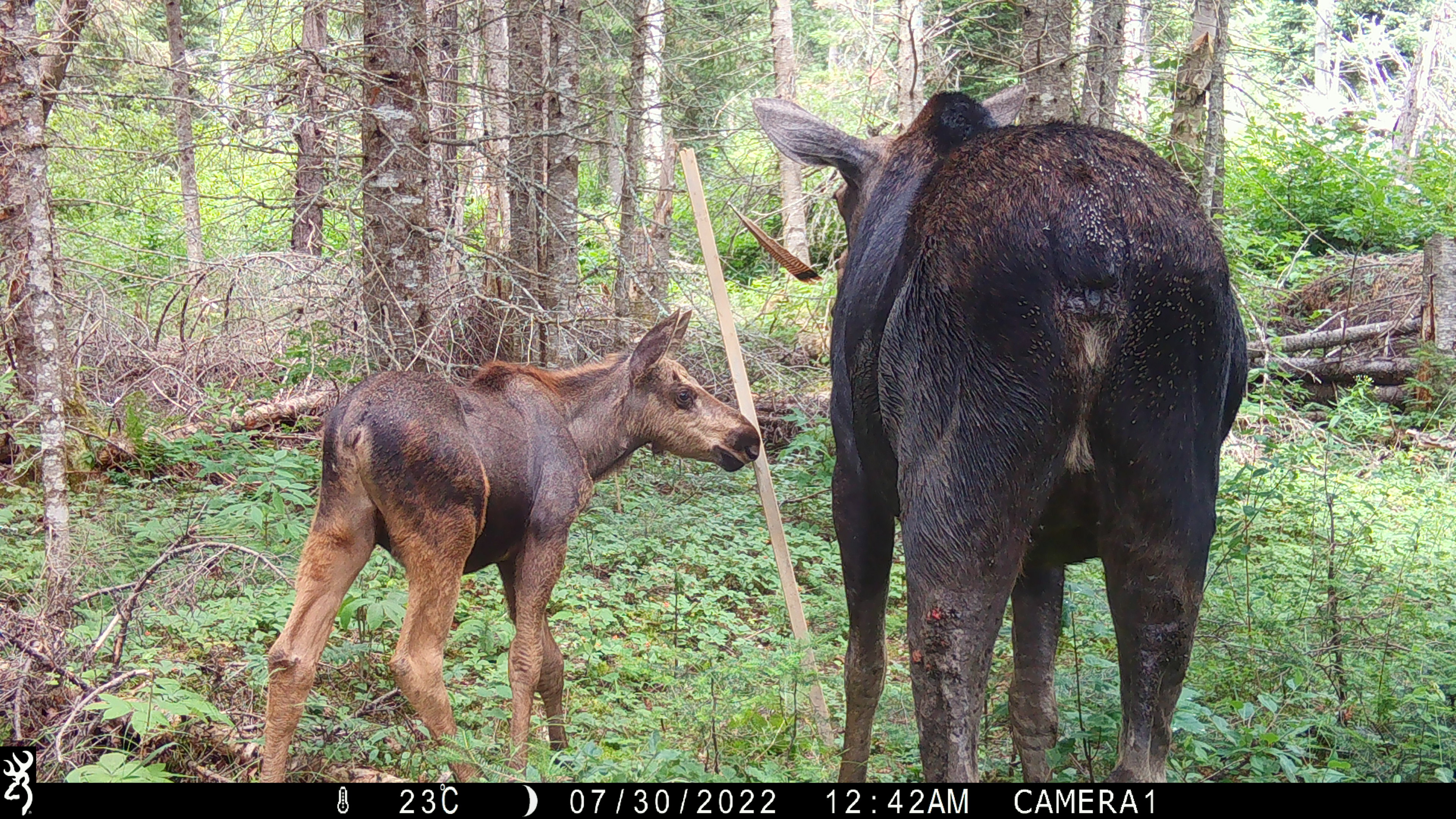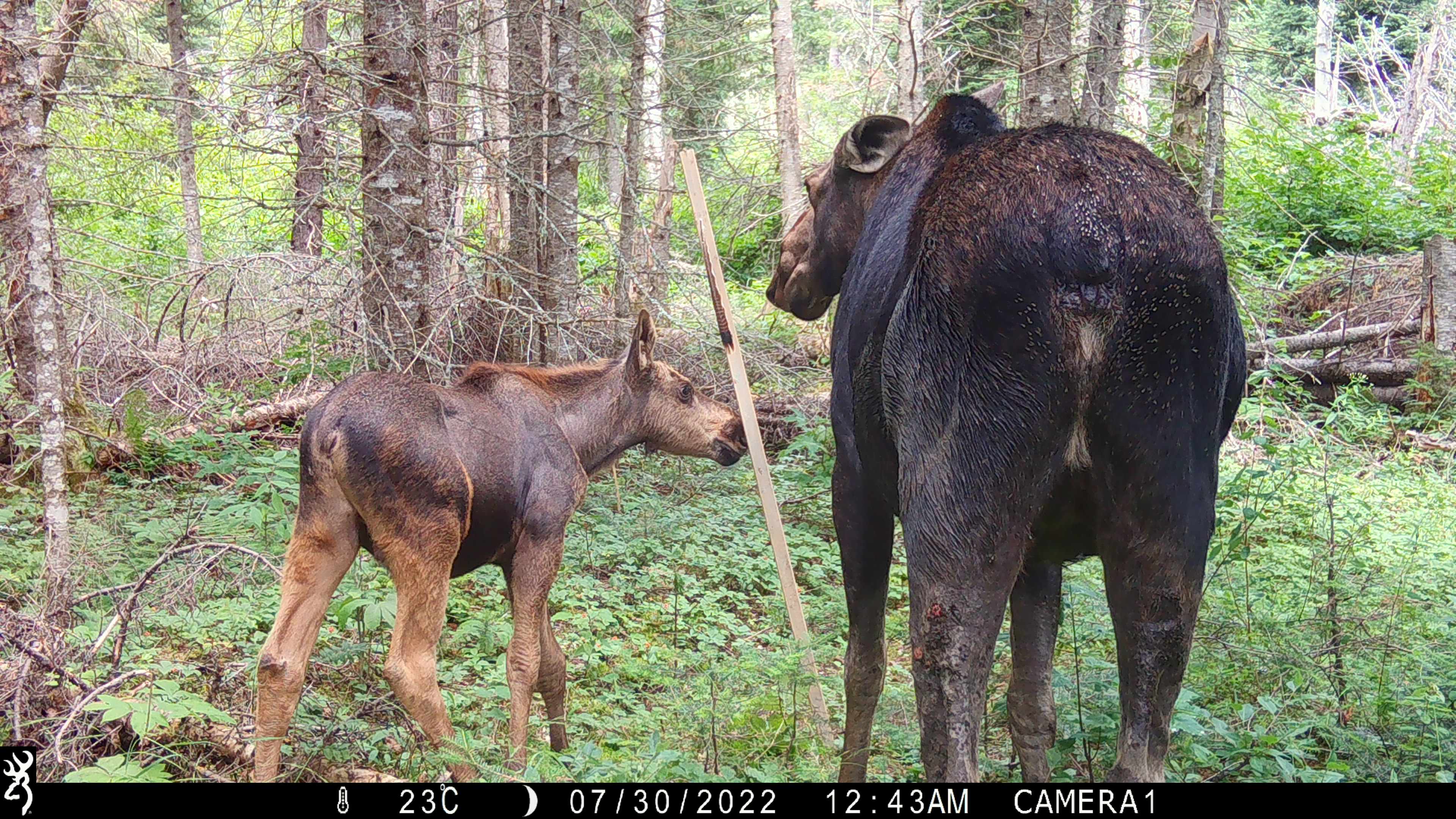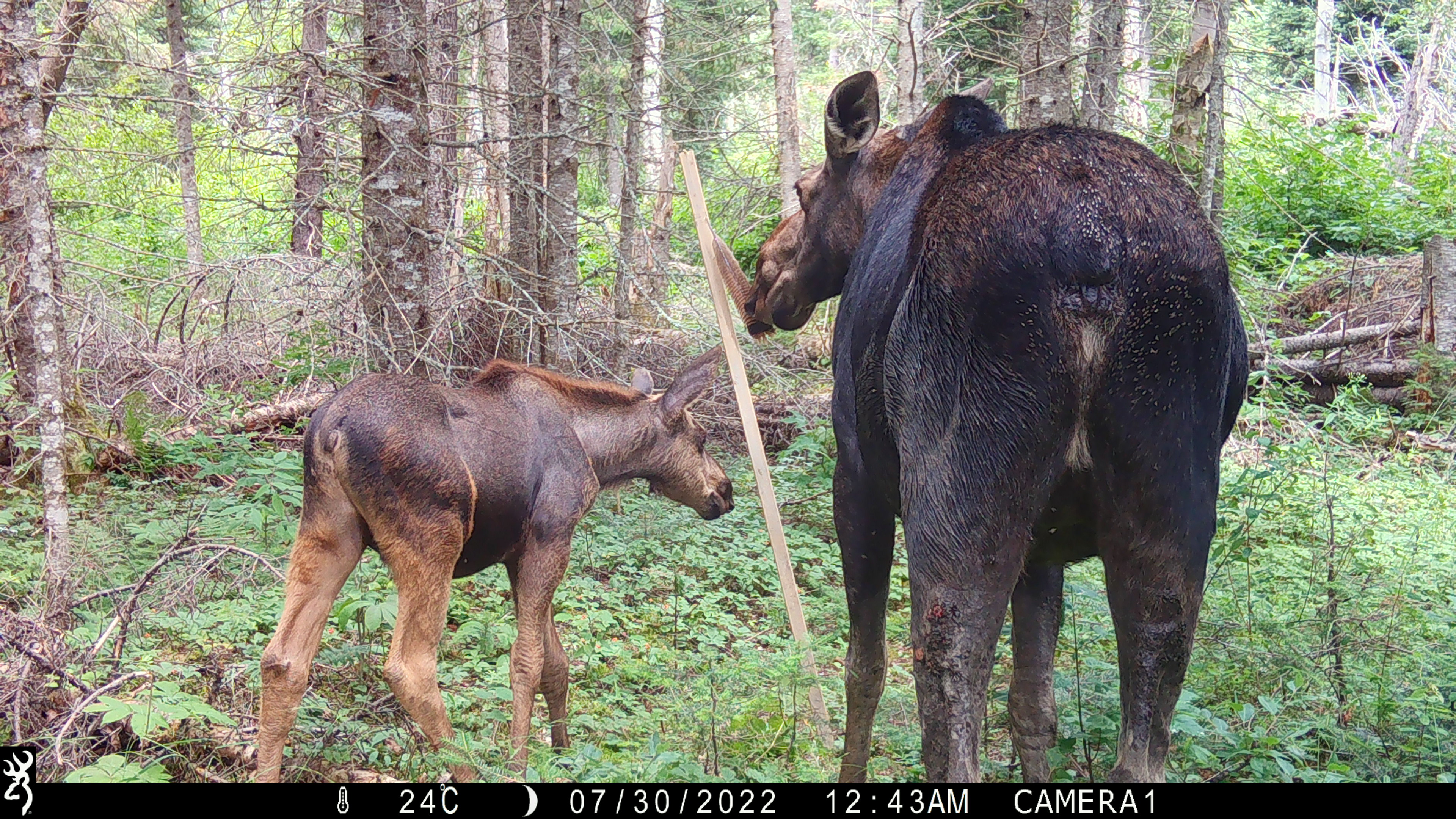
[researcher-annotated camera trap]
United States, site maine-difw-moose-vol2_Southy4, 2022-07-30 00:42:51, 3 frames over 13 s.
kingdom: Animalia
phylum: Chordata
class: Mammalia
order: Artiodactyla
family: Cervidae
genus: Alces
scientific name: Alces alces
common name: moose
Moose (Alces alces).